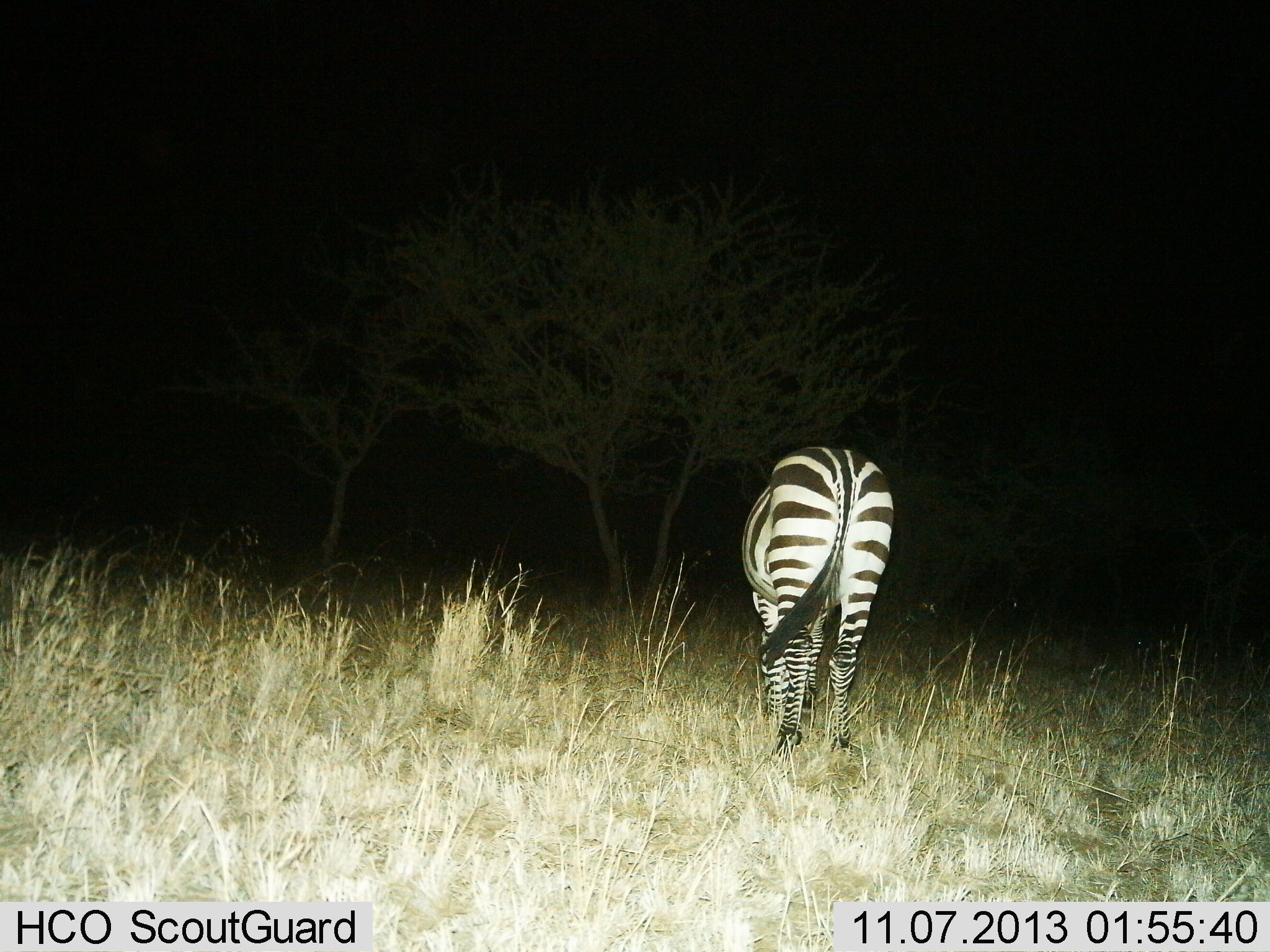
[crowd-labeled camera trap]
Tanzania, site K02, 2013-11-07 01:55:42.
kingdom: Animalia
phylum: Chordata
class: Mammalia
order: Perissodactyla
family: Equidae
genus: Equus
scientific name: Equus quagga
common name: plains zebra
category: zebra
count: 1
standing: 20%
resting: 0%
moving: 20%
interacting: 0%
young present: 0%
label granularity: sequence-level